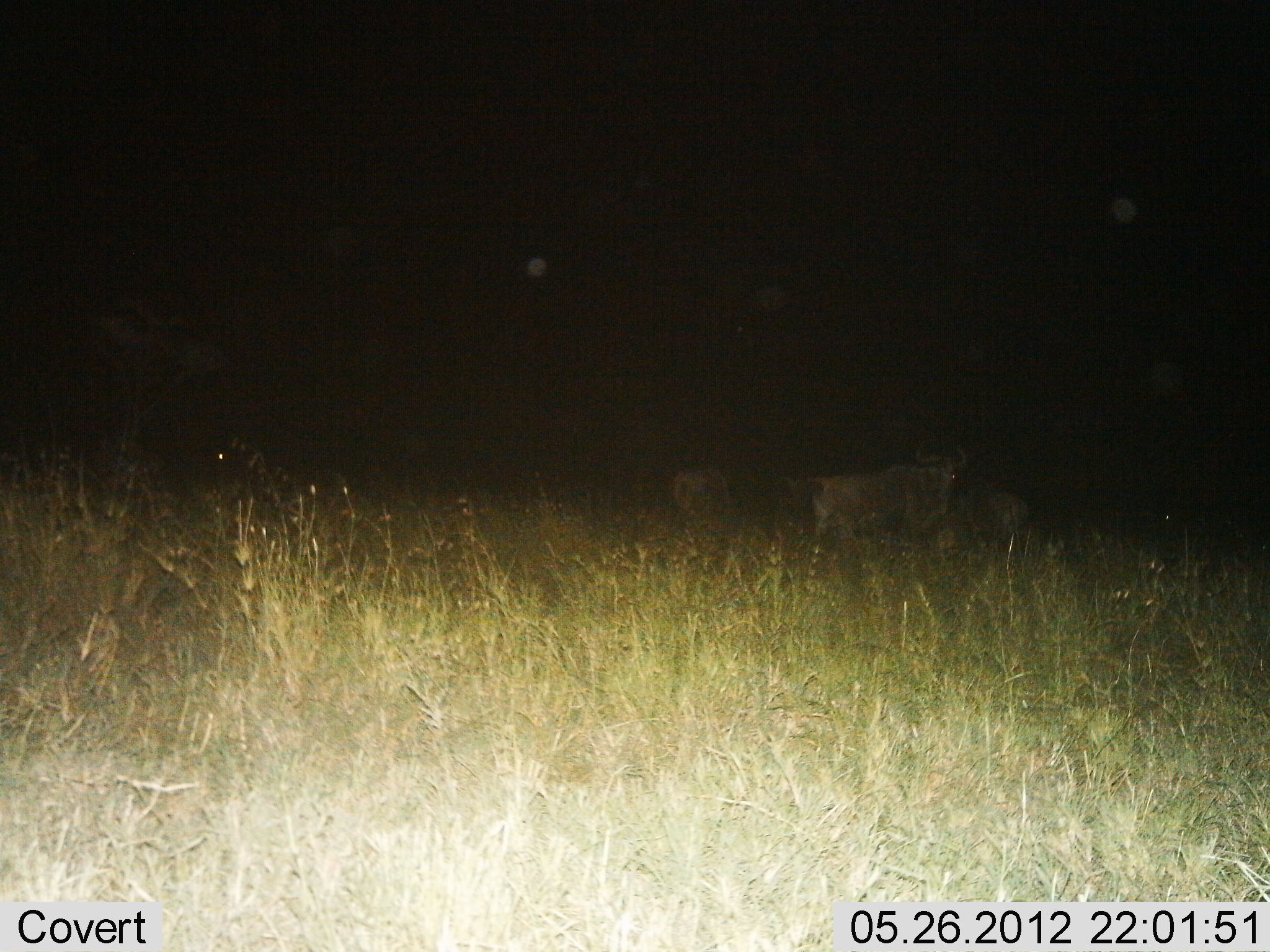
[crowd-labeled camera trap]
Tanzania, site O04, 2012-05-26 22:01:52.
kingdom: Animalia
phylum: Chordata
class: Mammalia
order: Artiodactyla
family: Bovidae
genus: Connochaetes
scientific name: Connochaetes taurinus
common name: blue wildebeest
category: wildebeest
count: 3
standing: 70%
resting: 10%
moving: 10%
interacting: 0%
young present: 0%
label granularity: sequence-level